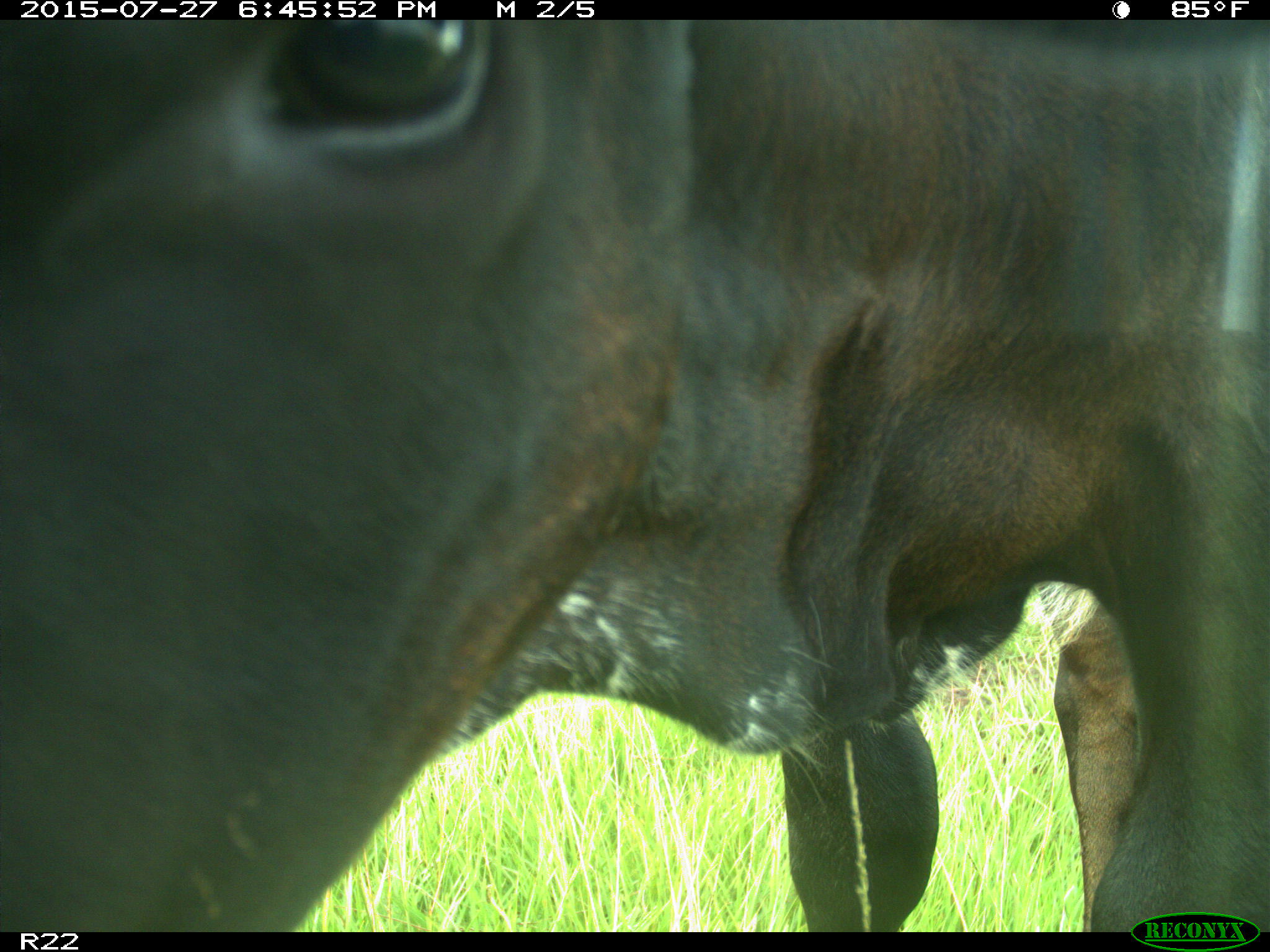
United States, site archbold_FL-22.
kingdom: Animalia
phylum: Chordata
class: Mammalia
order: Artiodactyla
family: Bovidae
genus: Bos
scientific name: Bos taurus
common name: domestic cow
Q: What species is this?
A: Bos taurus (domestic cow).